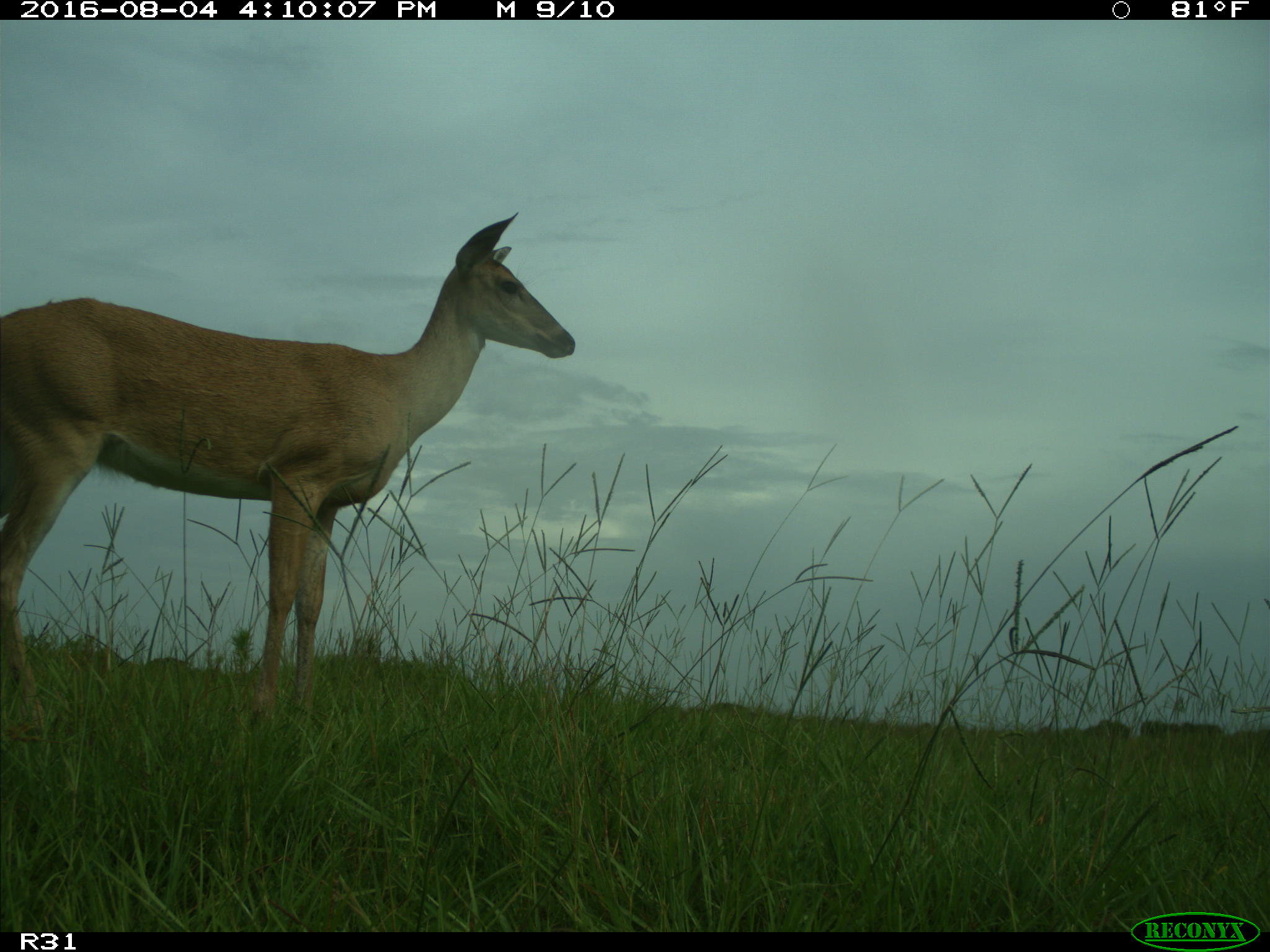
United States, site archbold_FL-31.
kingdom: Animalia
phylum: Chordata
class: Mammalia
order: Artiodactyla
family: Cervidae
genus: Odocoileus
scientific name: Odocoileus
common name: deer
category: unidentified deer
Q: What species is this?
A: Unidentified deer (deer) (Odocoileus).